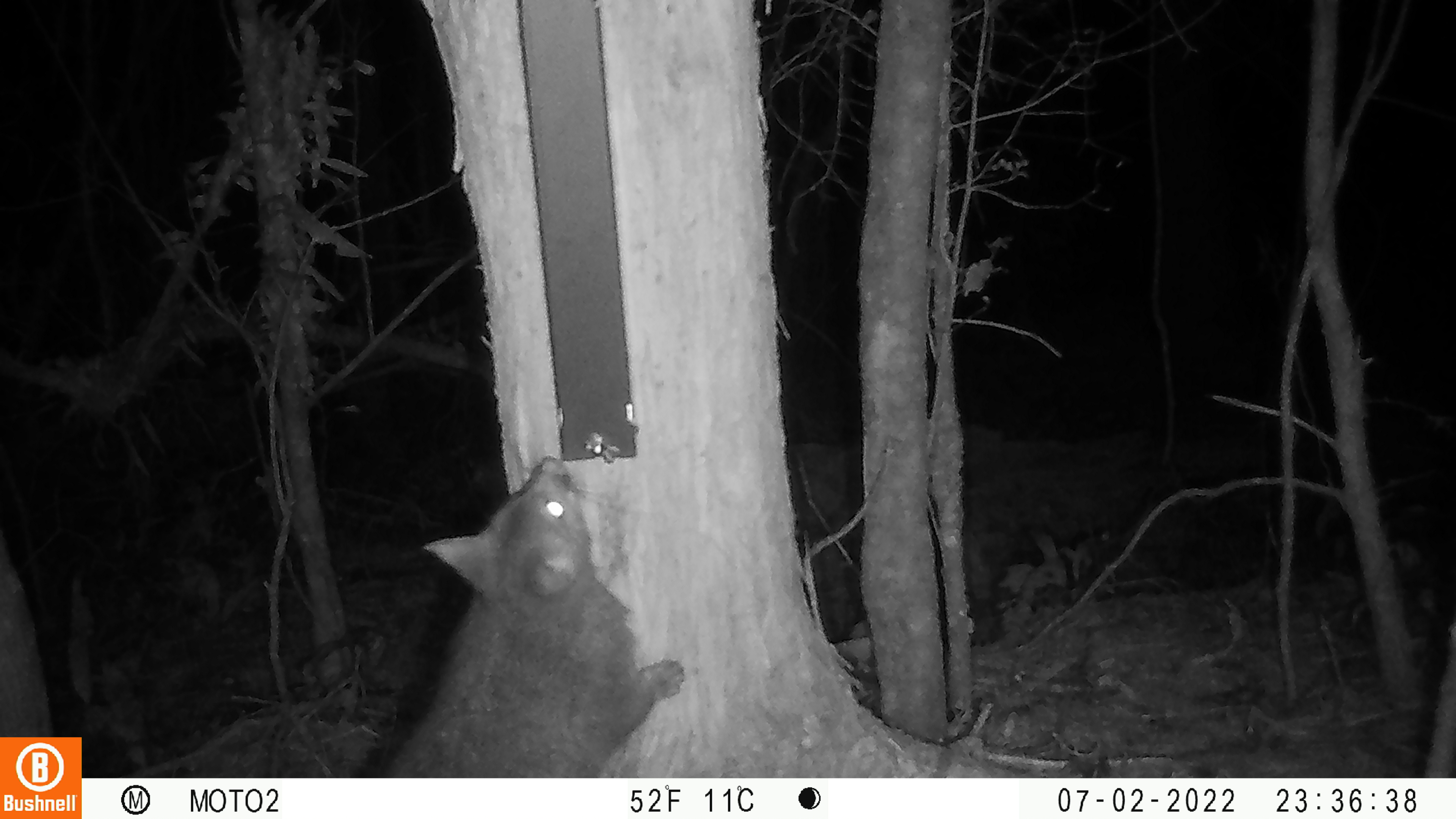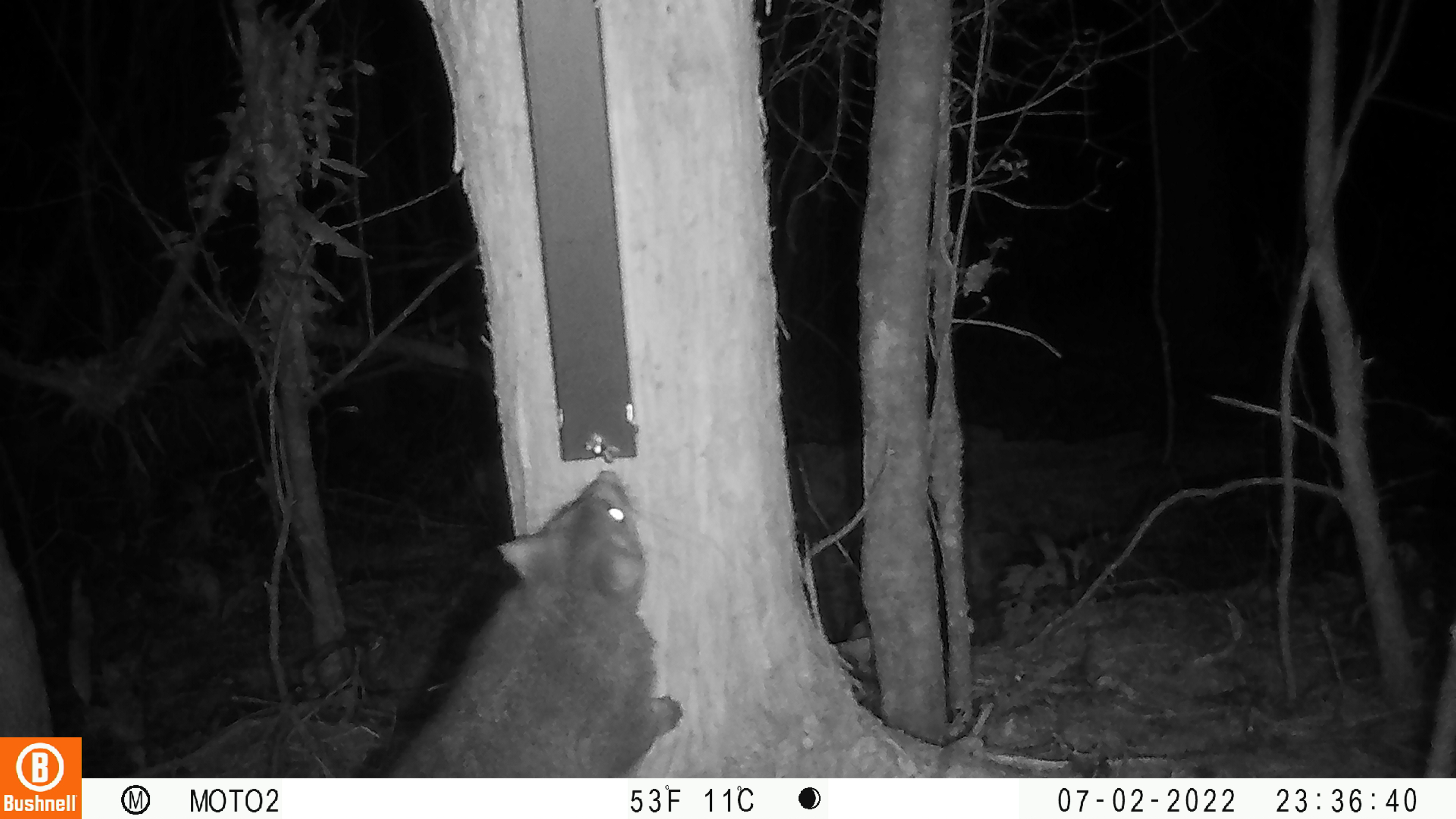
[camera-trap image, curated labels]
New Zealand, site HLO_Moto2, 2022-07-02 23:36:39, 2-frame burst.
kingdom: Animalia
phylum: Chordata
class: Mammalia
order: Diprotodontia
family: Phalangeridae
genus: Trichosurus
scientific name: Trichosurus vulpecula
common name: common brushtail possum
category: possum